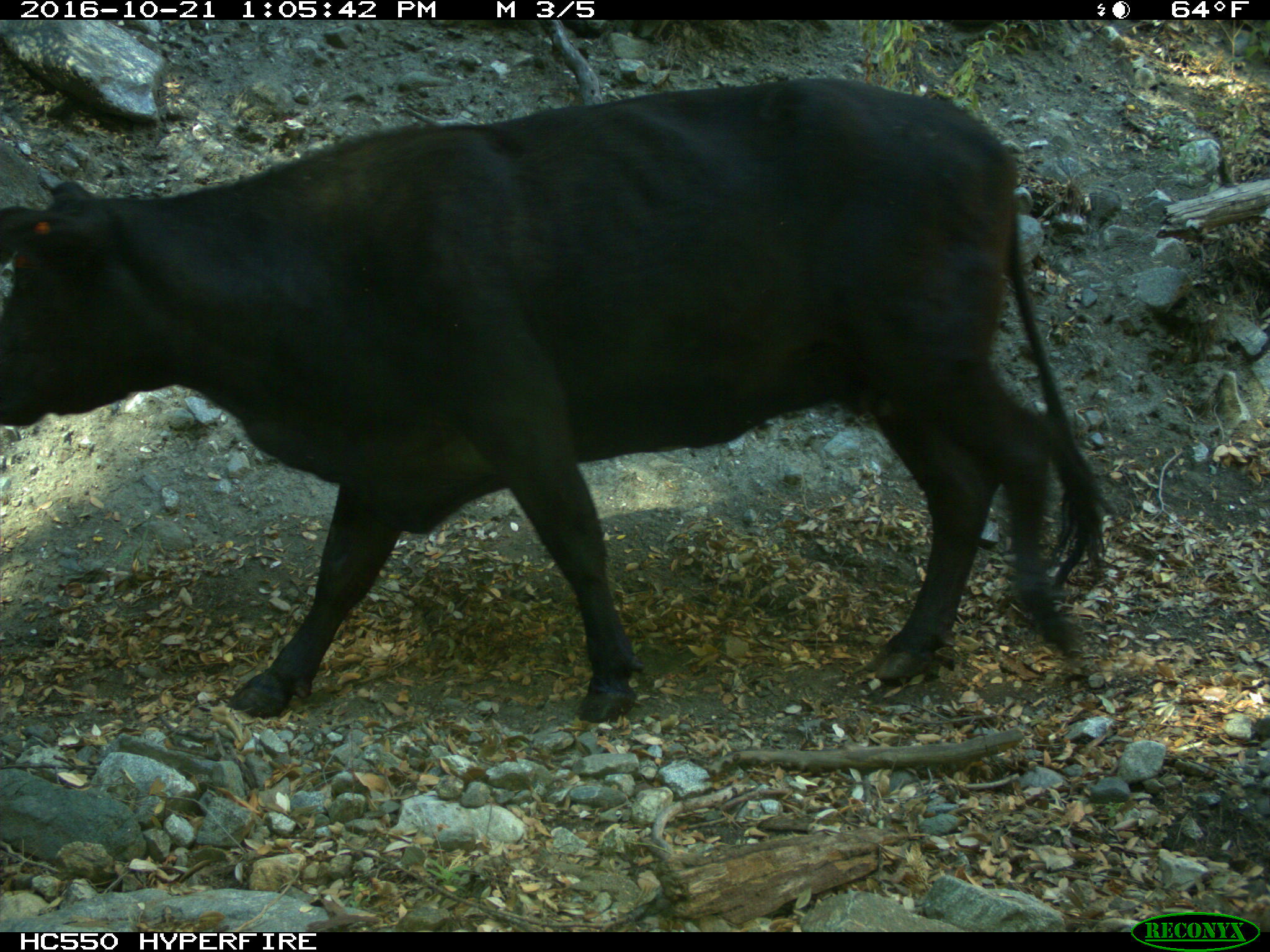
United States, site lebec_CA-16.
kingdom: Animalia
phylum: Chordata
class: Mammalia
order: Artiodactyla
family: Bovidae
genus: Bos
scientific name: Bos taurus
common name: domestic cow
Bos taurus (domestic cow).